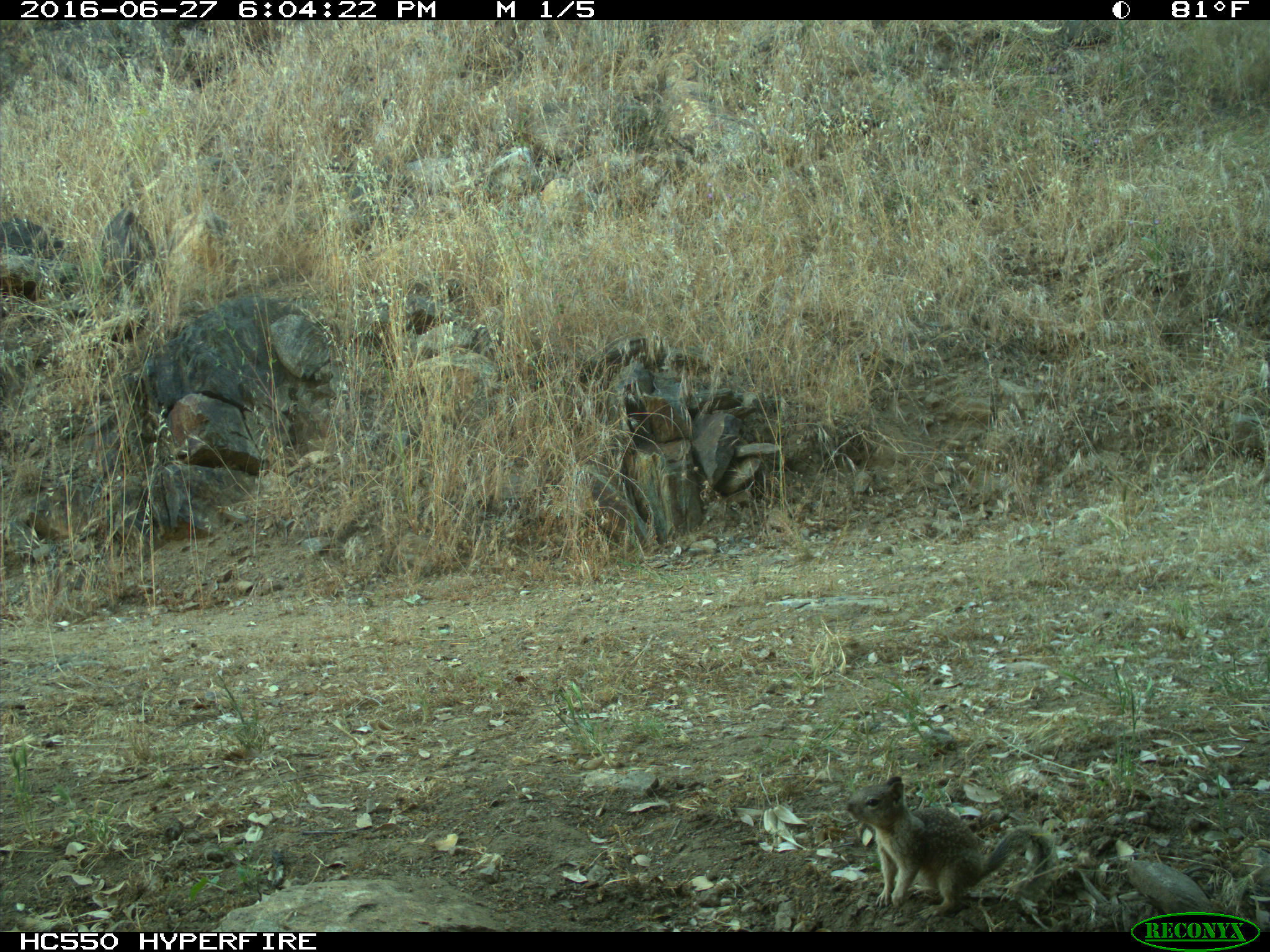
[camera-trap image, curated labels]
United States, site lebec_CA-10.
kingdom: Animalia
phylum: Chordata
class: Mammalia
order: Rodentia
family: Sciuridae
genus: Otospermophilus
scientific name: Otospermophilus beecheyi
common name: california ground squirrel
Otospermophilus beecheyi (california ground squirrel).